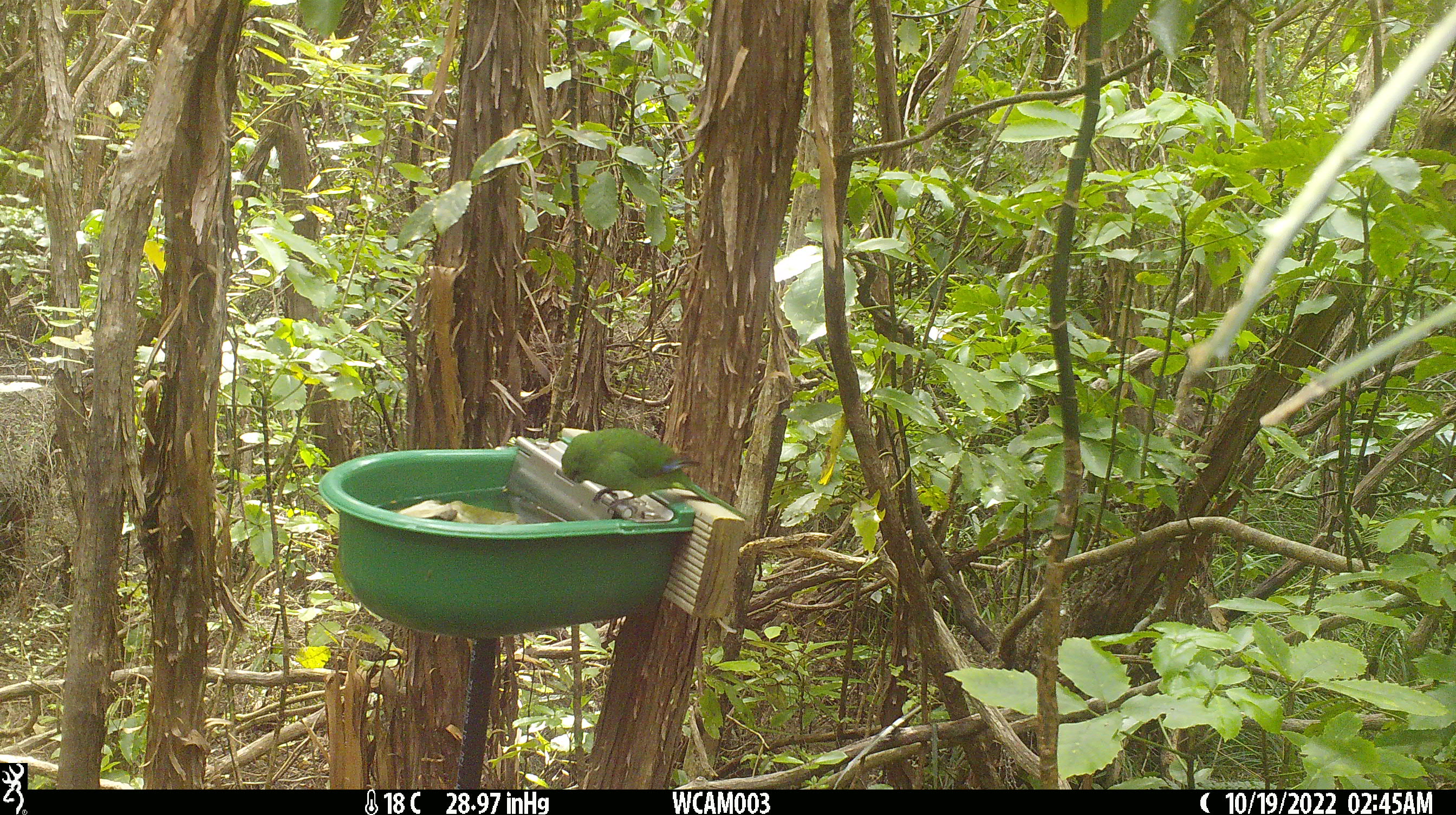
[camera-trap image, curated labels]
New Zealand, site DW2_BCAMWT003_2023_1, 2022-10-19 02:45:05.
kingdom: Animalia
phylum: Chordata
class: Aves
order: Psittaciformes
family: Psittaculidae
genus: Cyanoramphus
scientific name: Cyanoramphus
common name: parakeet